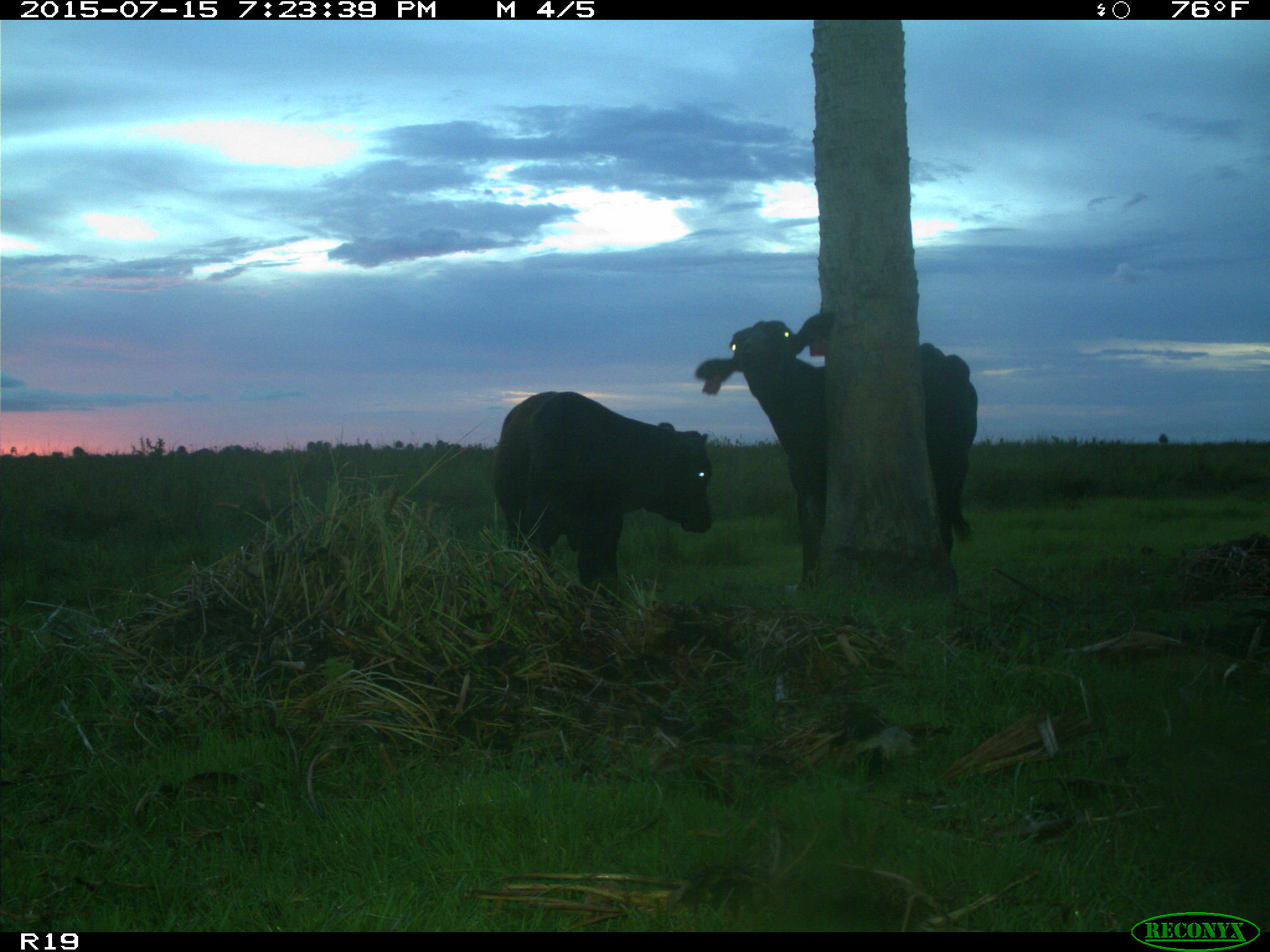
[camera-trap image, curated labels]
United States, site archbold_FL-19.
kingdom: Animalia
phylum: Chordata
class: Mammalia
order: Artiodactyla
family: Bovidae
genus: Bos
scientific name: Bos taurus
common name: domestic cow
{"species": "Bos taurus (domestic cow)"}